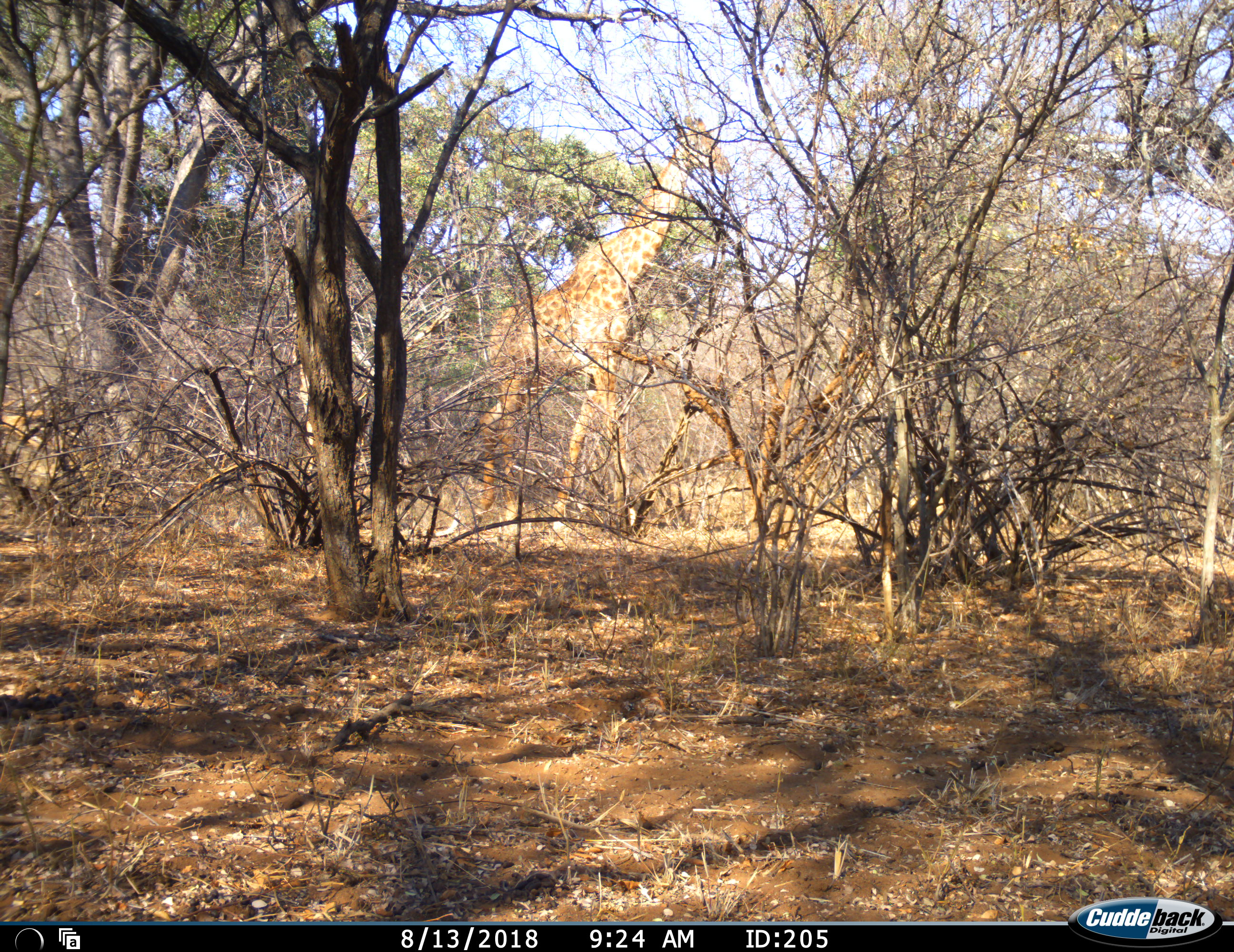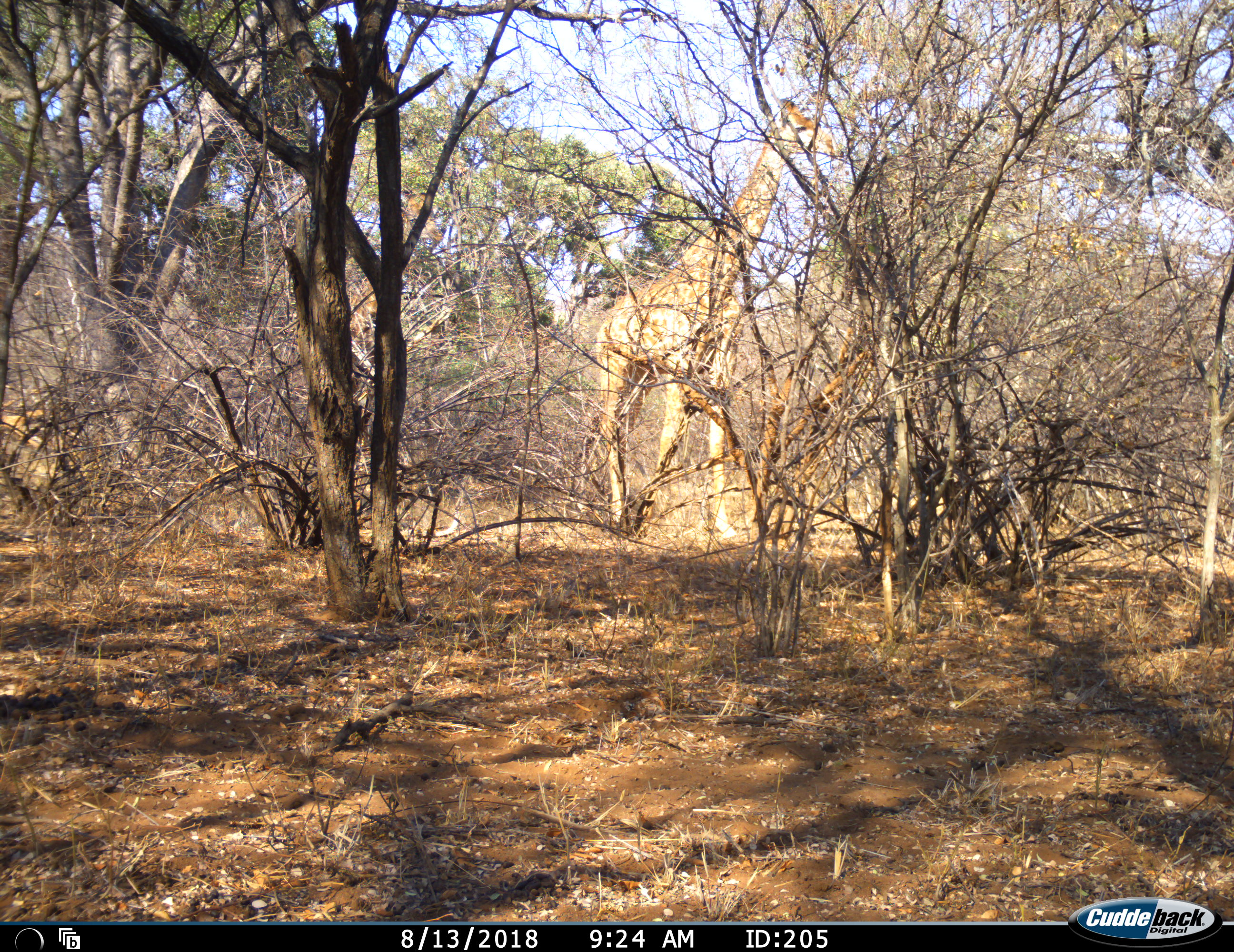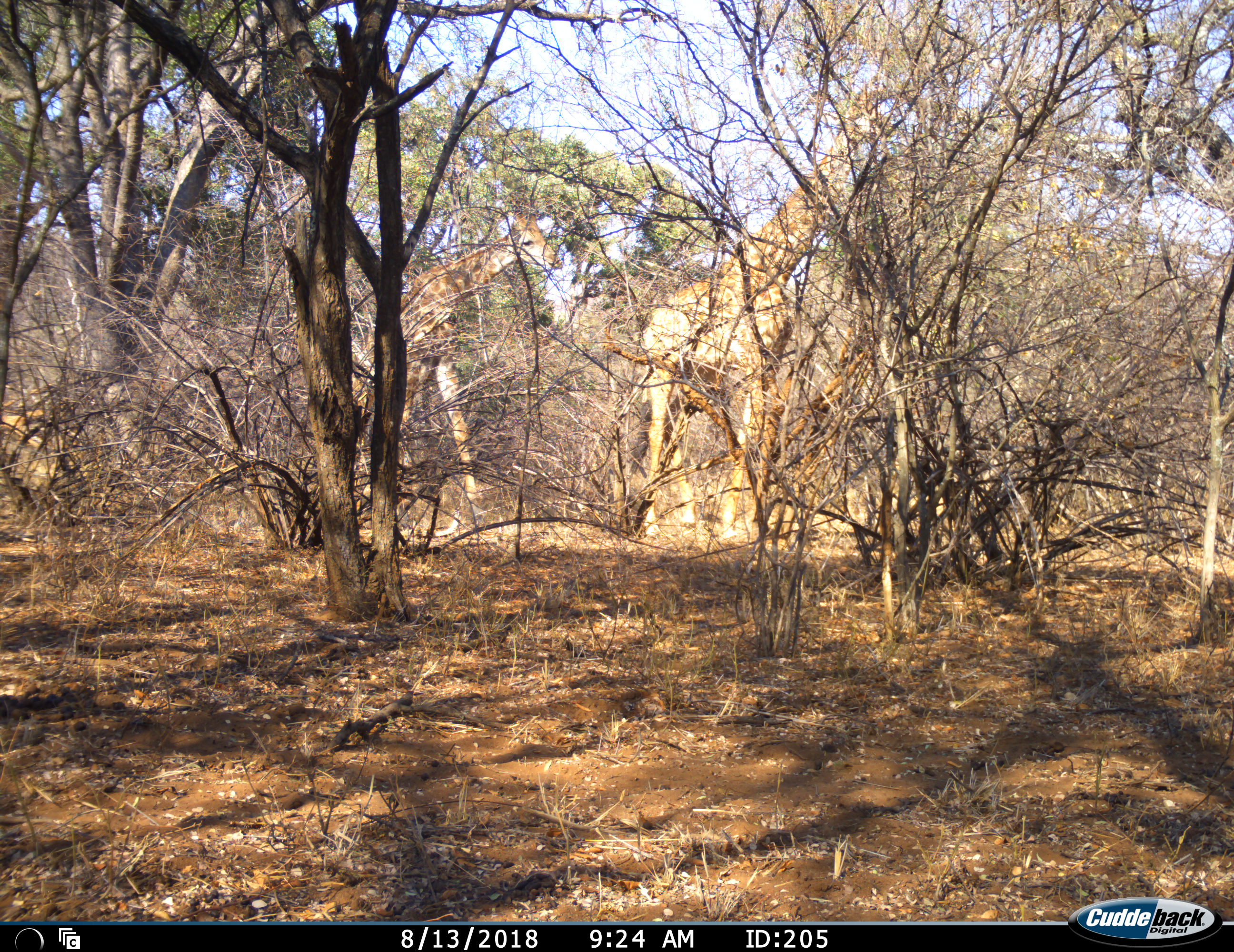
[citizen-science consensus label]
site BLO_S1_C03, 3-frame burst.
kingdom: Animalia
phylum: Chordata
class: Mammalia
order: Artiodactyla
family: Giraffidae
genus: Giraffa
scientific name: Giraffa camelopardalis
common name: giraffe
Giraffe (Giraffa camelopardalis), count 2. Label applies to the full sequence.